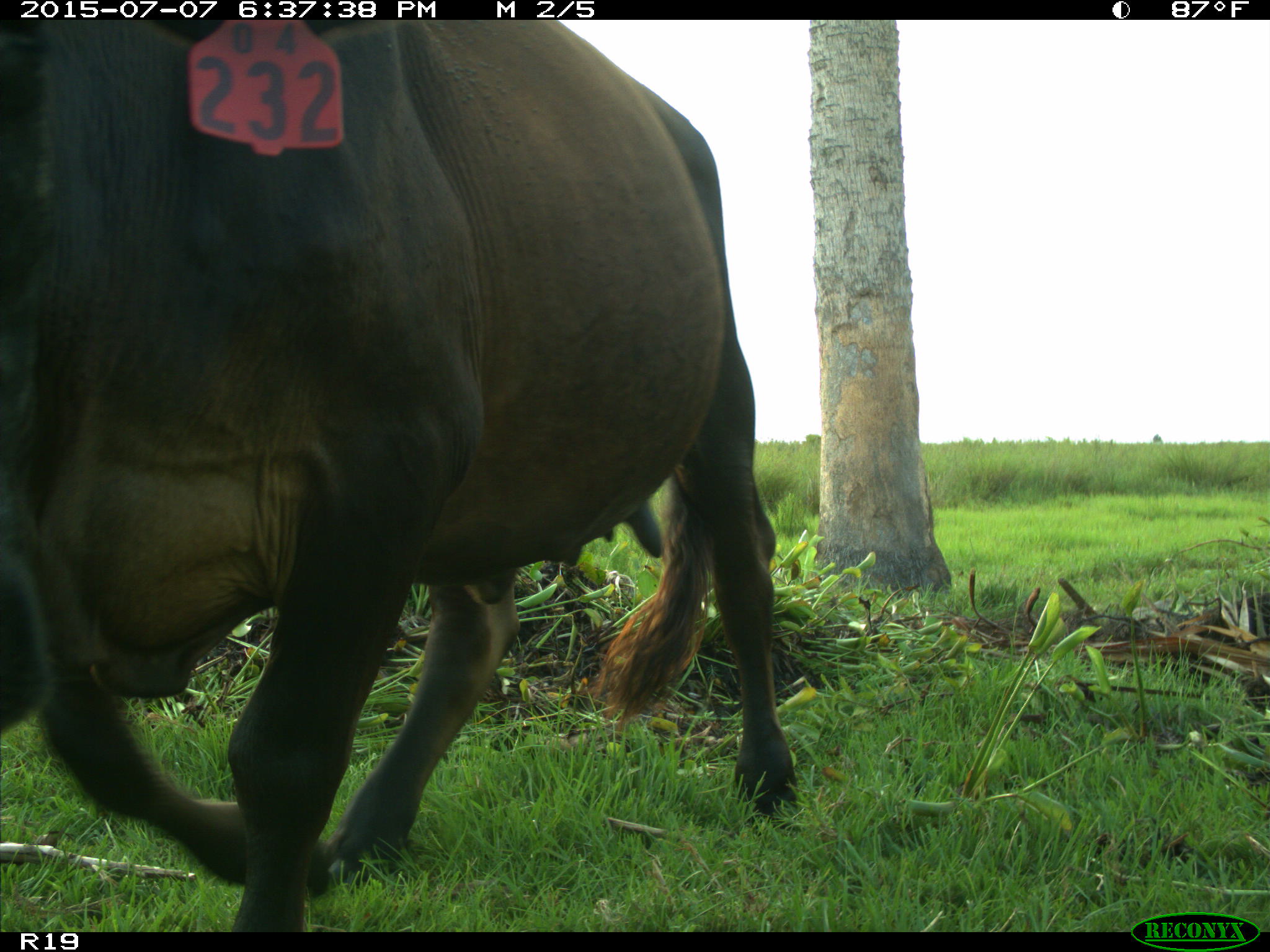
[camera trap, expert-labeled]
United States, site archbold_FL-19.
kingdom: Animalia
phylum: Chordata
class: Mammalia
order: Artiodactyla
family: Bovidae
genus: Bos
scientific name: Bos taurus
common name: domestic cow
Bos taurus (domestic cow).